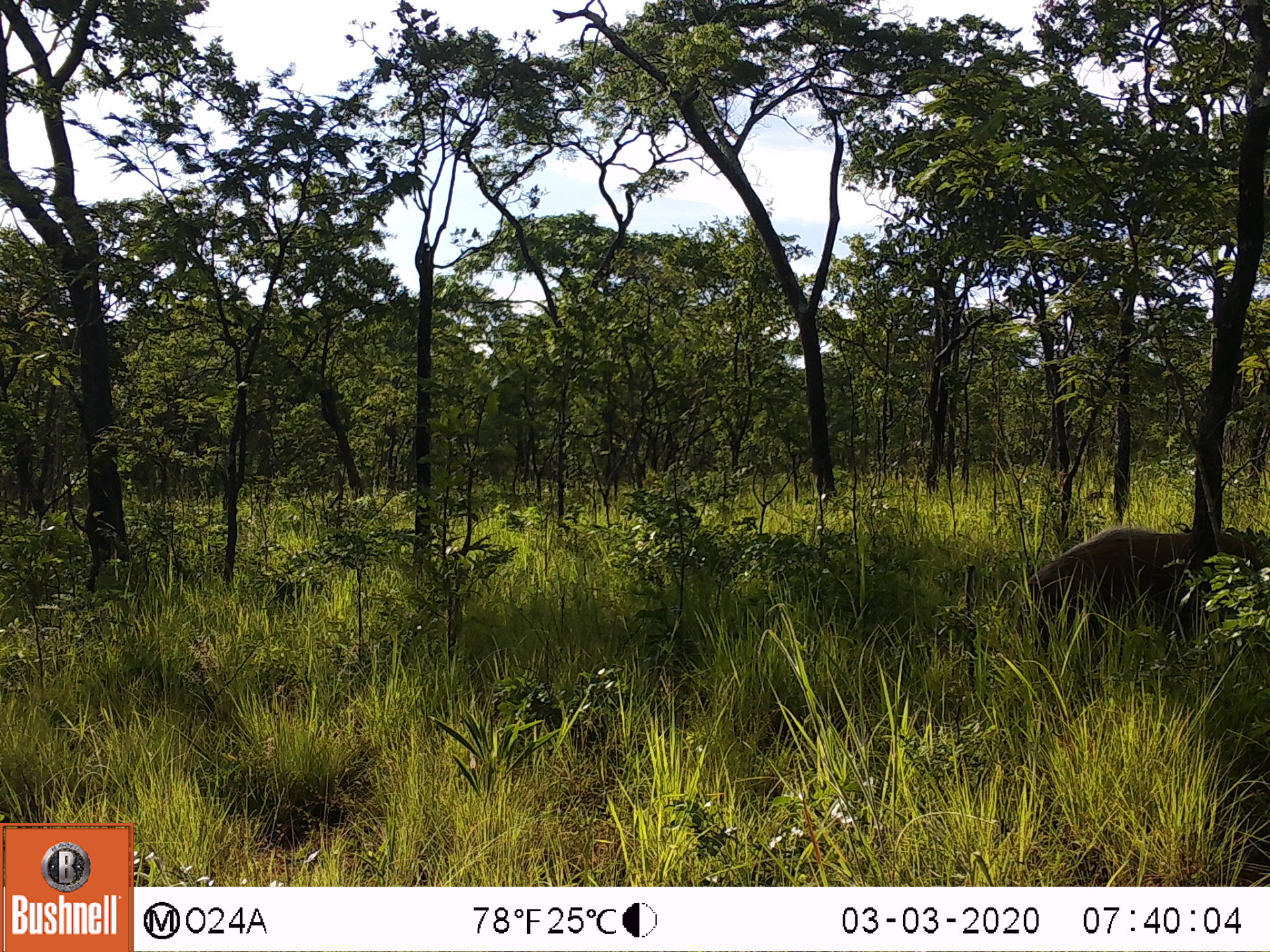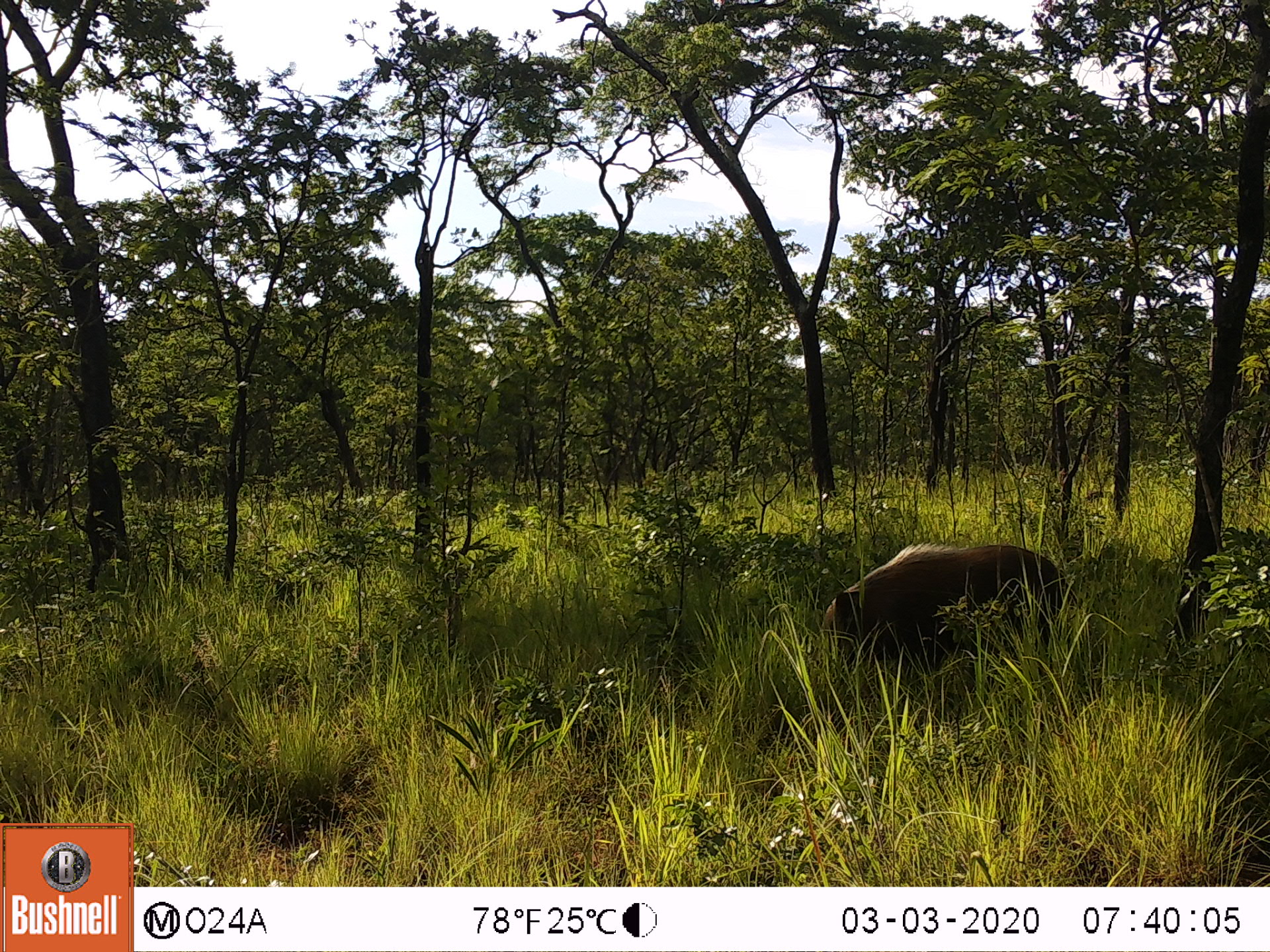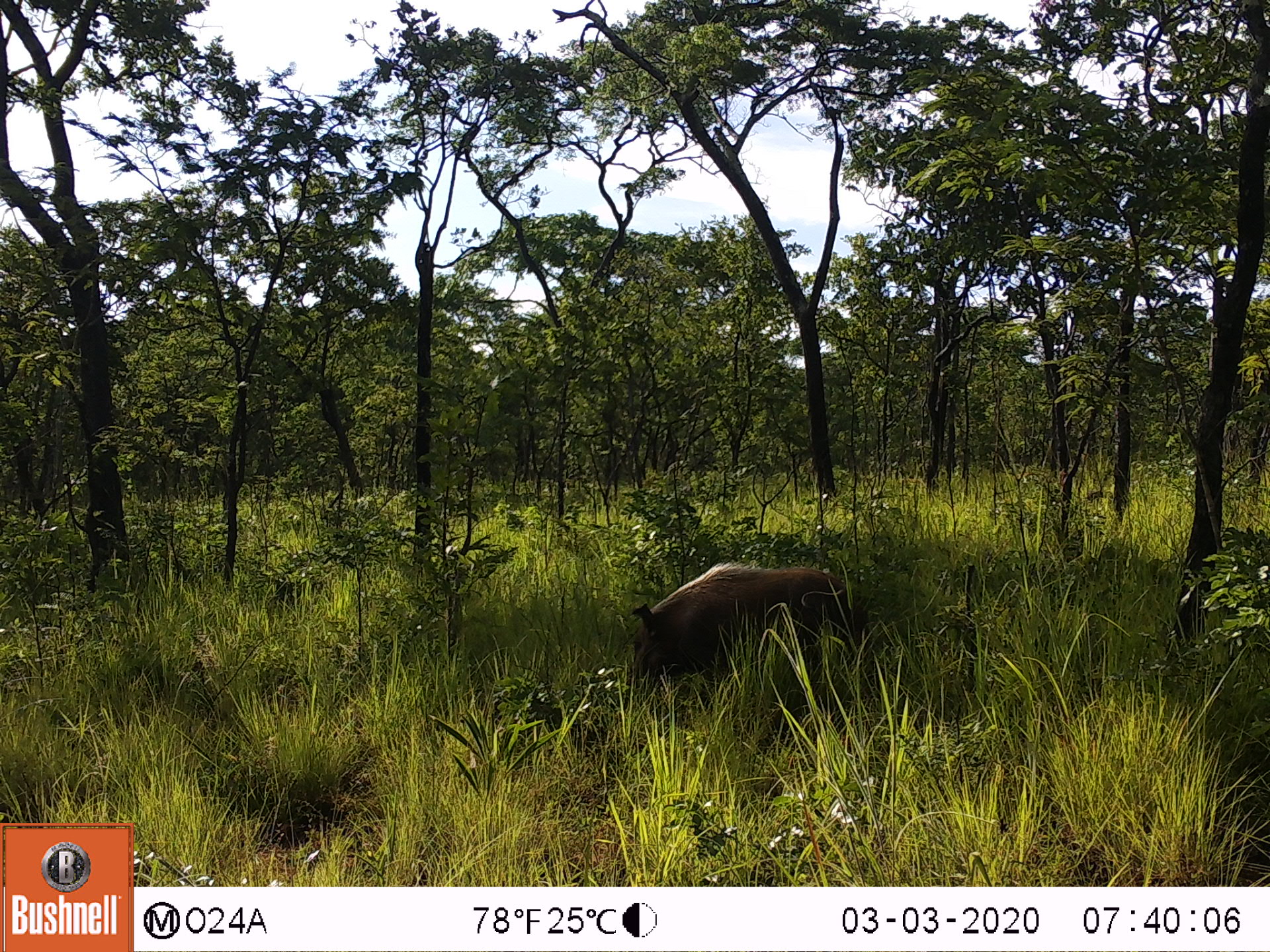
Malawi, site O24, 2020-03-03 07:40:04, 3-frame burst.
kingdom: Animalia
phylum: Chordata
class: Mammalia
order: Artiodactyla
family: Suidae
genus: Potamochoerus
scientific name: Potamochoerus larvatus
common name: bushpig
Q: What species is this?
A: Bushpig (Potamochoerus larvatus).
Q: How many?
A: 1.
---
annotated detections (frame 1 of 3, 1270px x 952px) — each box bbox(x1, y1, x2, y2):
bushpig: bbox(1008, 525, 1263, 653)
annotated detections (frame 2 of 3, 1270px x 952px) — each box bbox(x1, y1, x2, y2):
bushpig: bbox(817, 525, 1072, 671)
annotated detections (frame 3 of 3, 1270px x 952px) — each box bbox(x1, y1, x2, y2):
bushpig: bbox(628, 551, 859, 674)